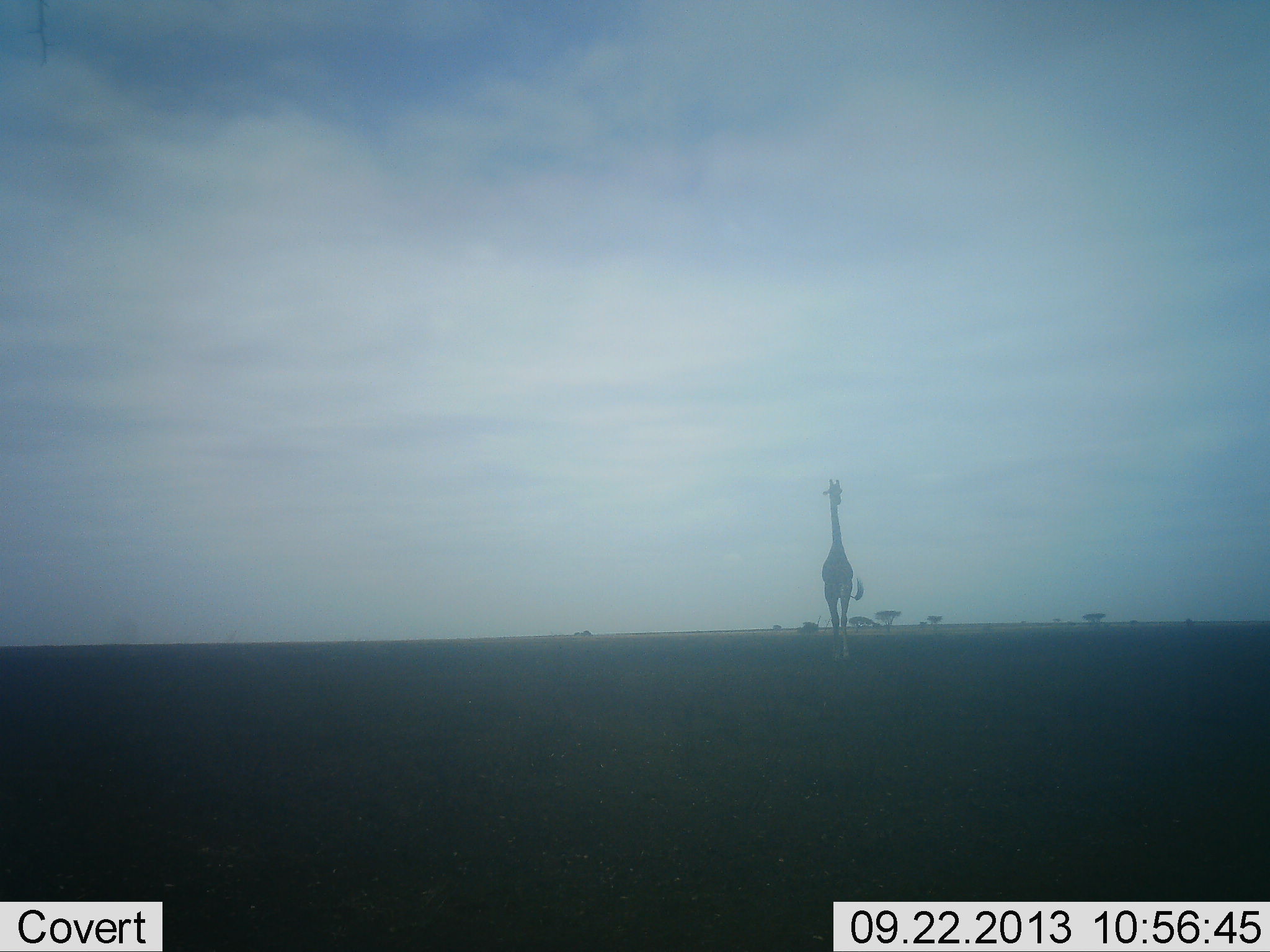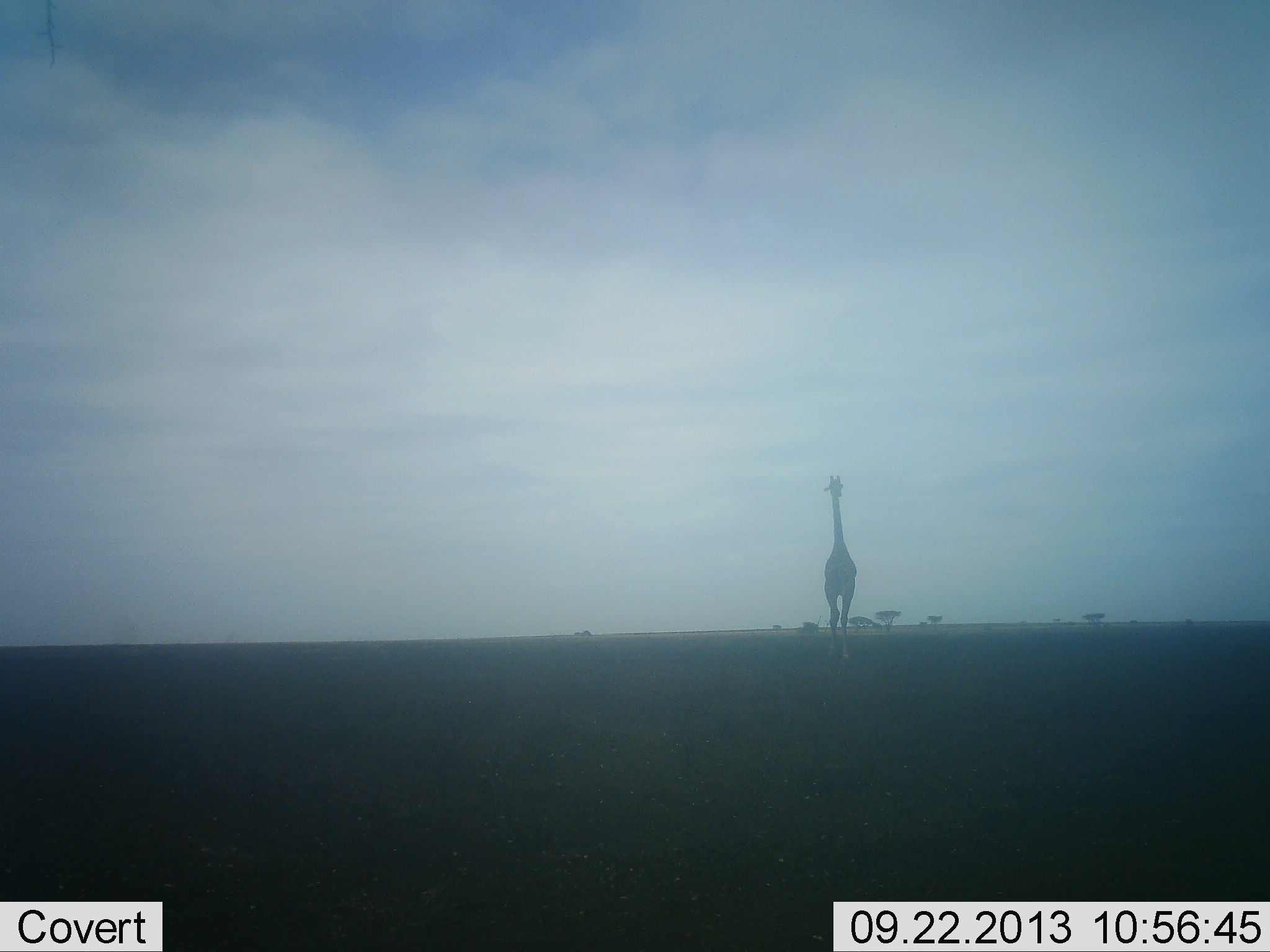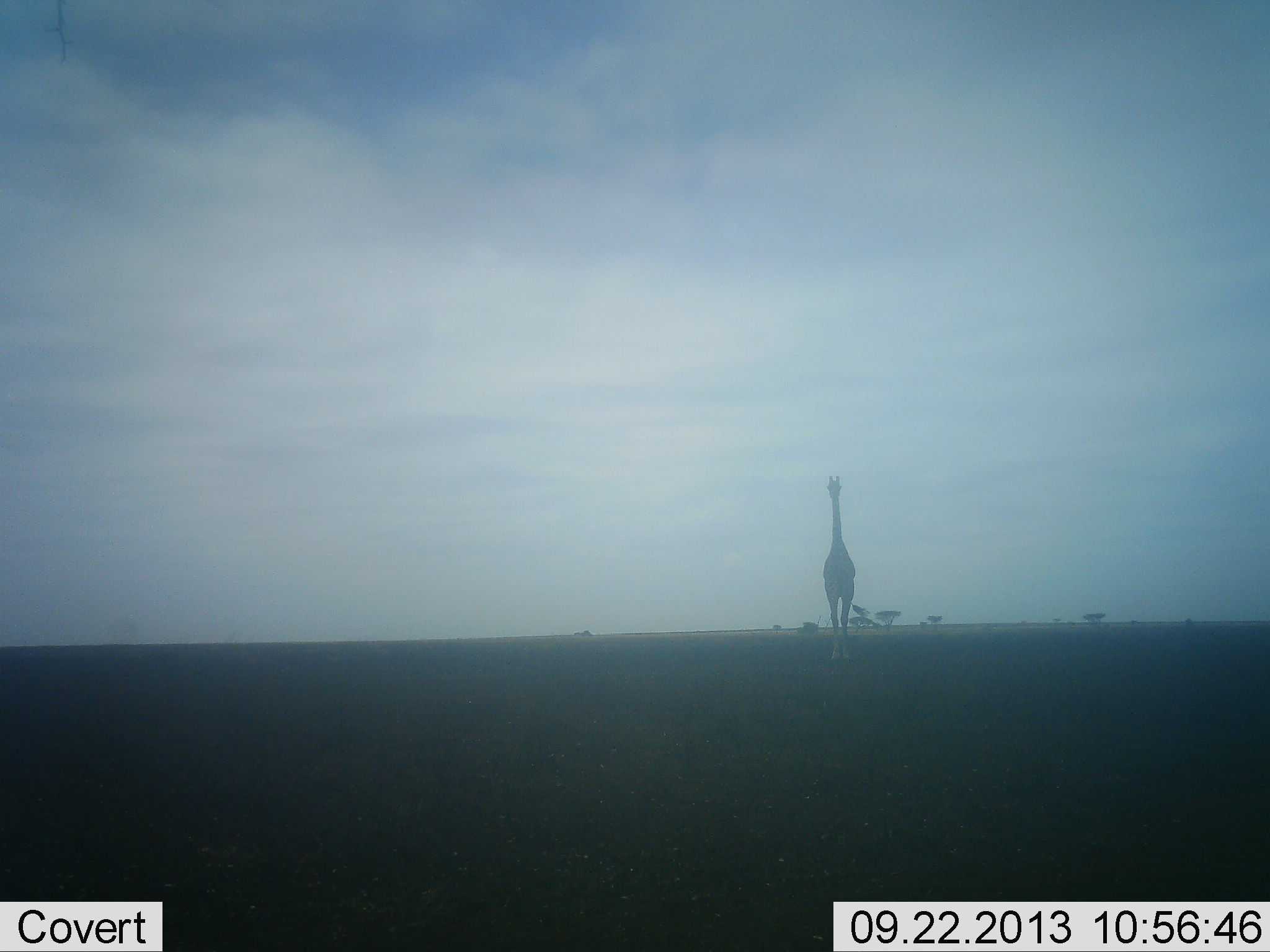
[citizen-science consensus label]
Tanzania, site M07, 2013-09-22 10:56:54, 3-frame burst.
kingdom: Animalia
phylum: Chordata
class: Mammalia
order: Artiodactyla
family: Giraffidae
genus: Giraffa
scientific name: Giraffa camelopardalis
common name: giraffe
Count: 1.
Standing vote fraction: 21%.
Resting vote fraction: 0%.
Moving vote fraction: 79%.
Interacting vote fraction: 0%.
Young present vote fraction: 0%.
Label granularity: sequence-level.